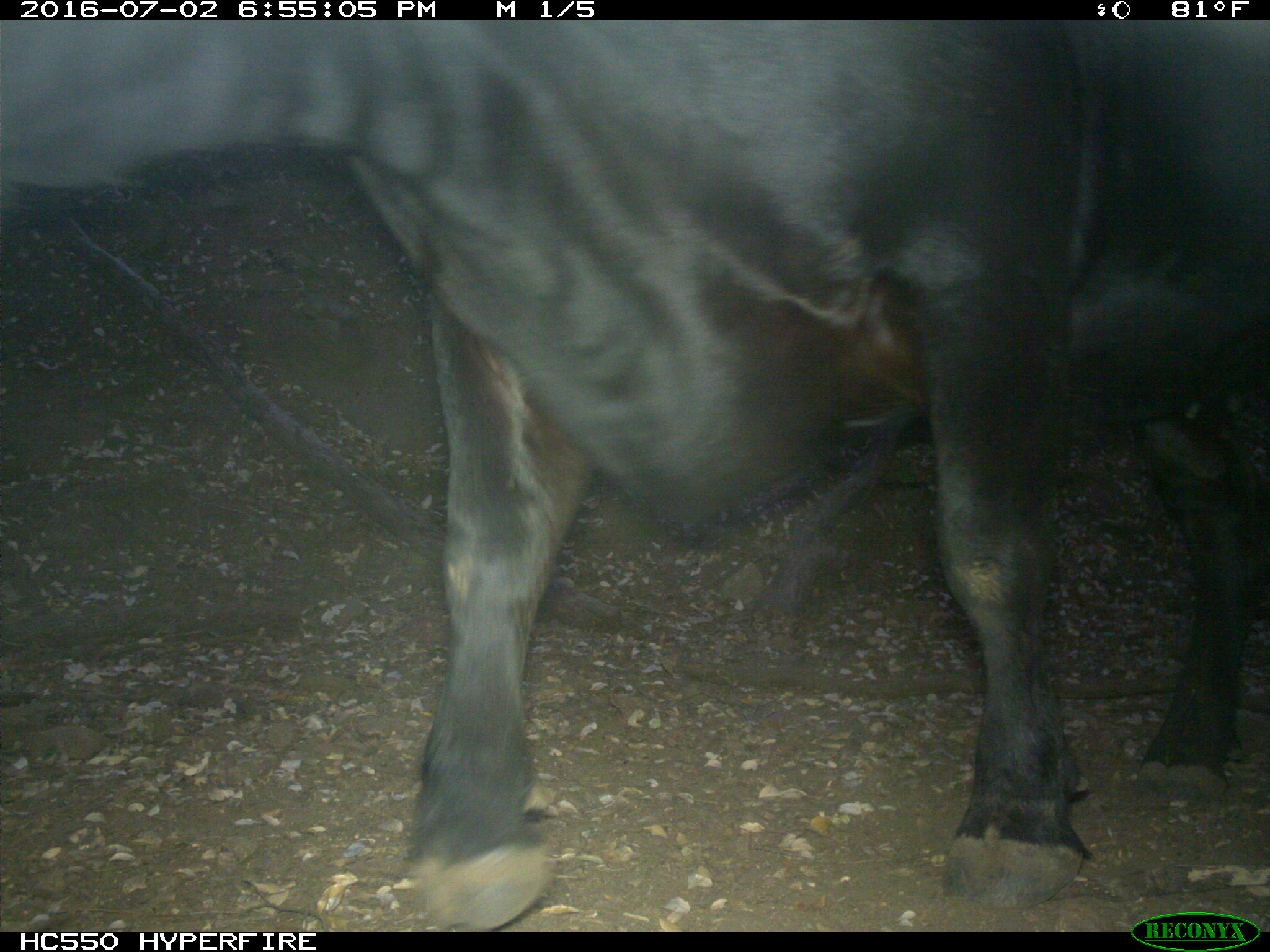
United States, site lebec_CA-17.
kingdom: Animalia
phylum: Chordata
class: Mammalia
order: Artiodactyla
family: Bovidae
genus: Bos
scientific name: Bos taurus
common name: domestic cow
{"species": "Bos taurus (domestic cow)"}